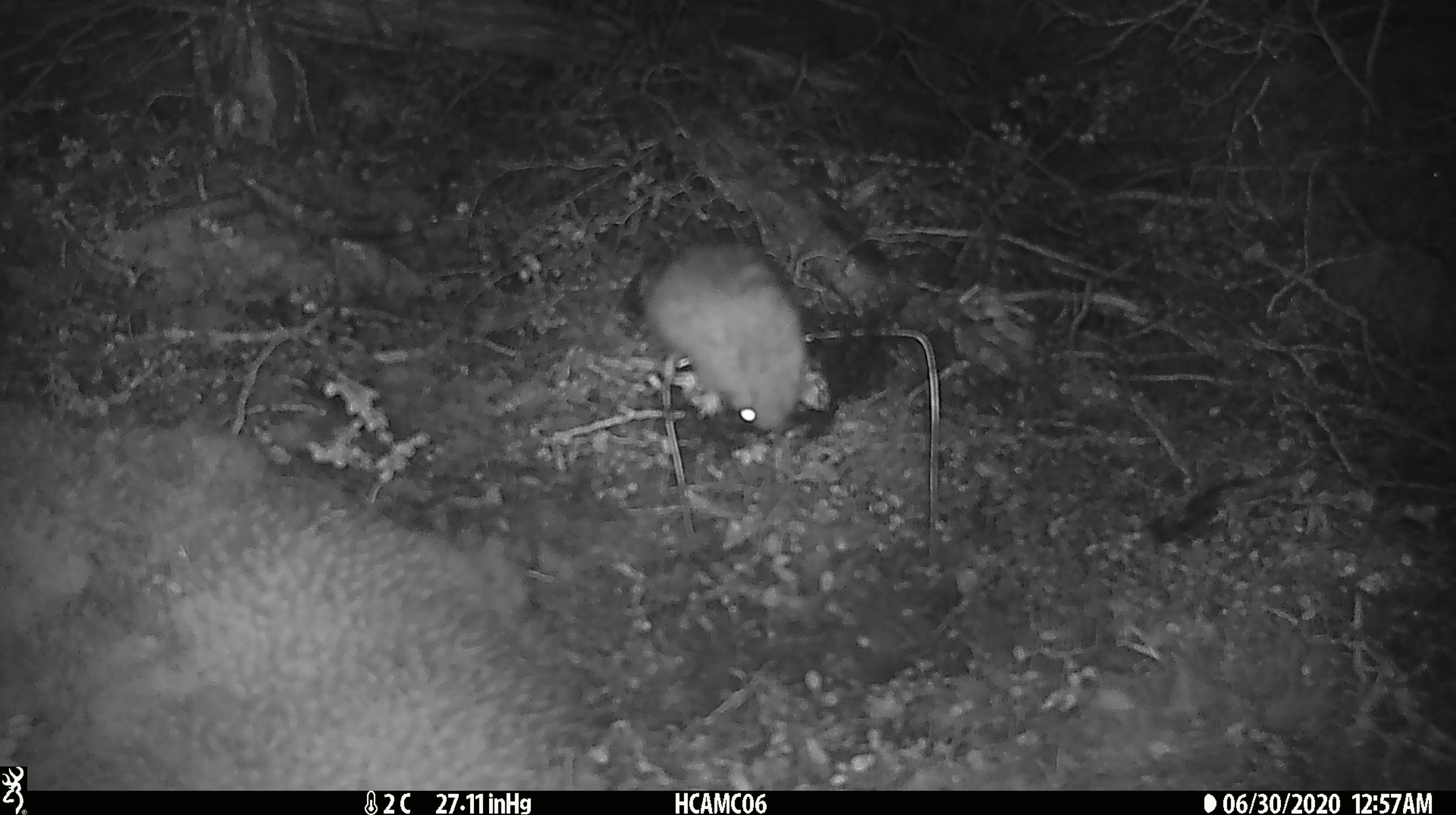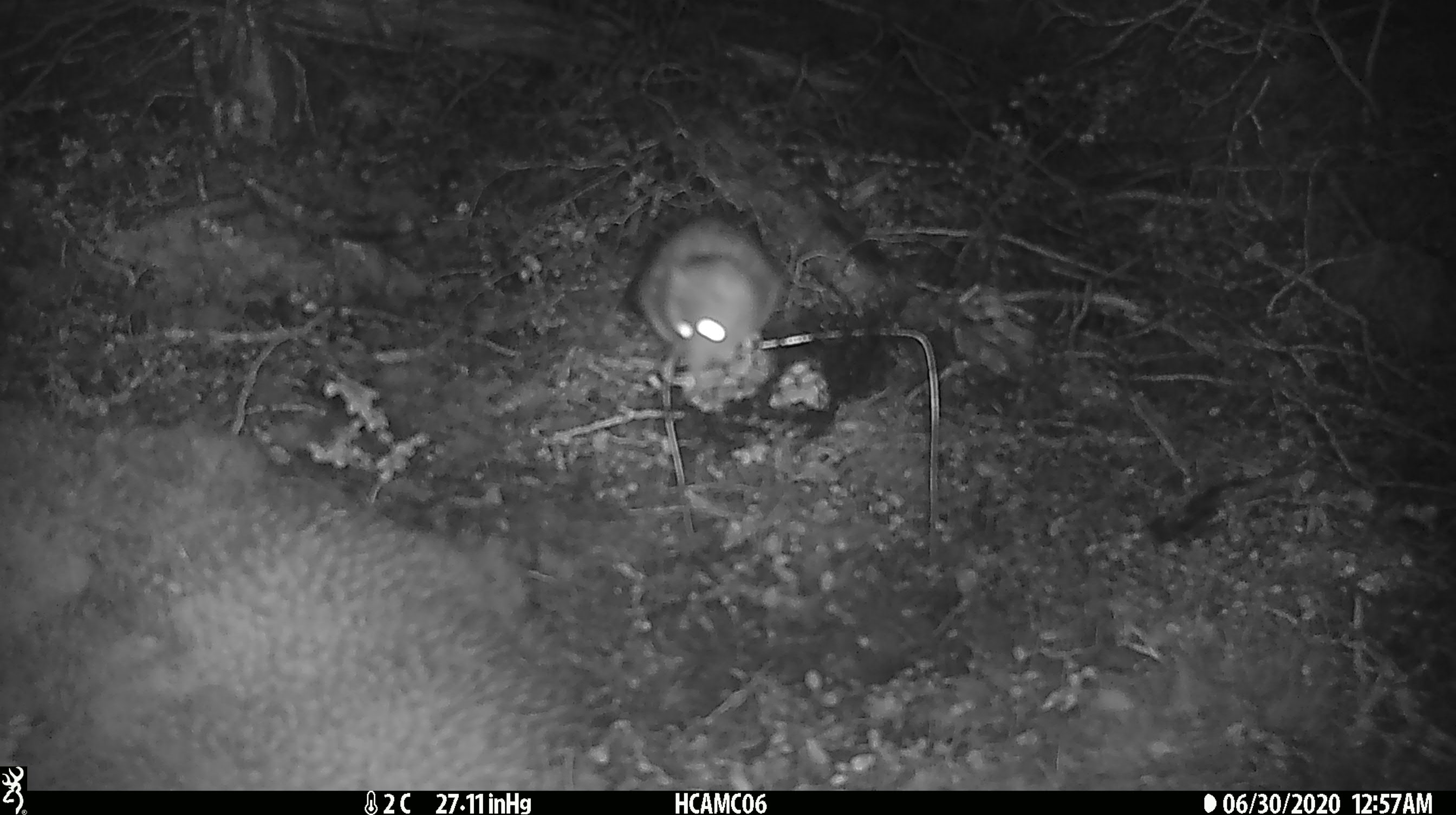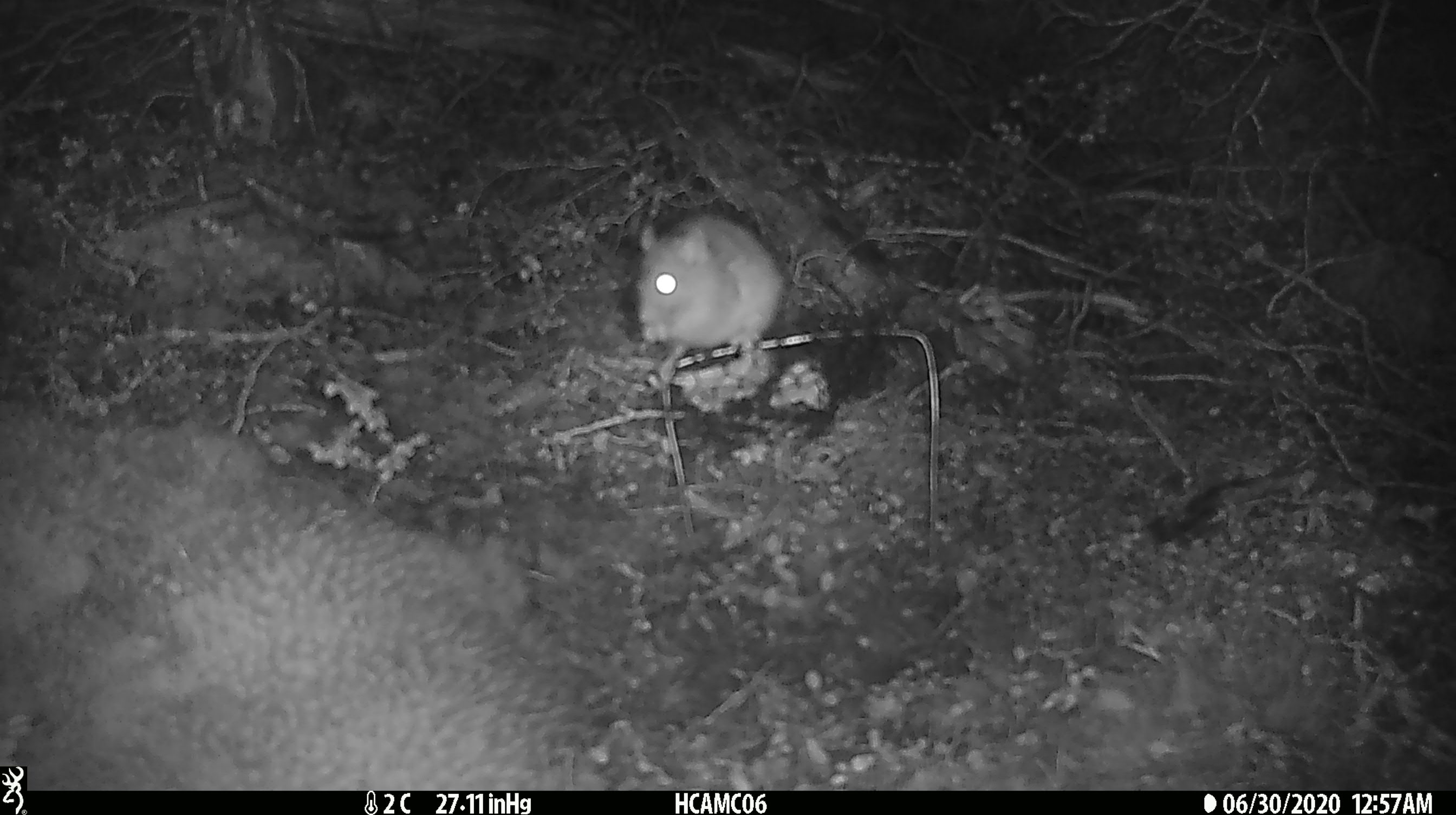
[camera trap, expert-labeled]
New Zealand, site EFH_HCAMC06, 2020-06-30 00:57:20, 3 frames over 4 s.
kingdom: Animalia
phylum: Chordata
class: Mammalia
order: Rodentia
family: Muridae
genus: Rattus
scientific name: Rattus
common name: rat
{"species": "rat (Rattus)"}